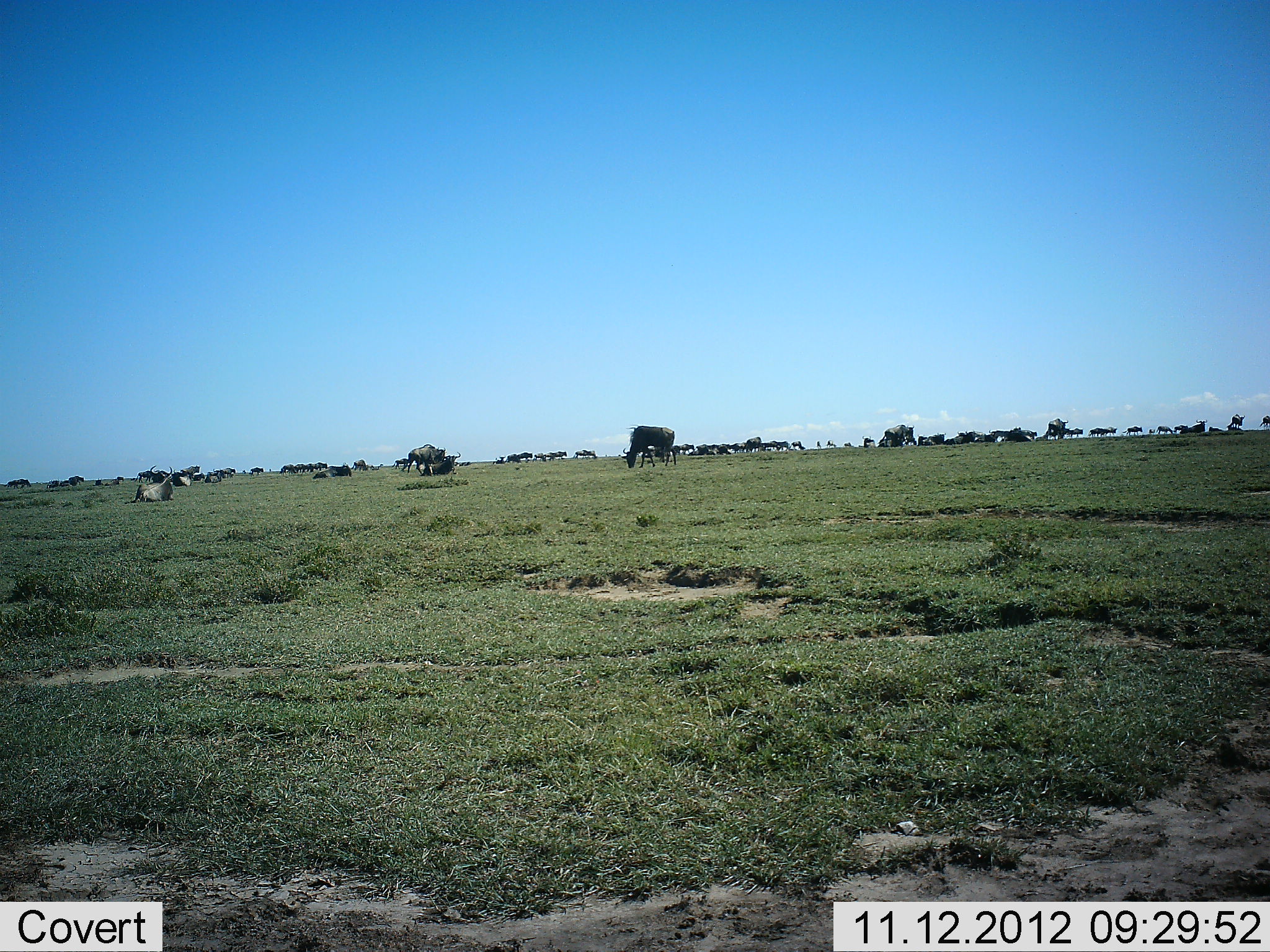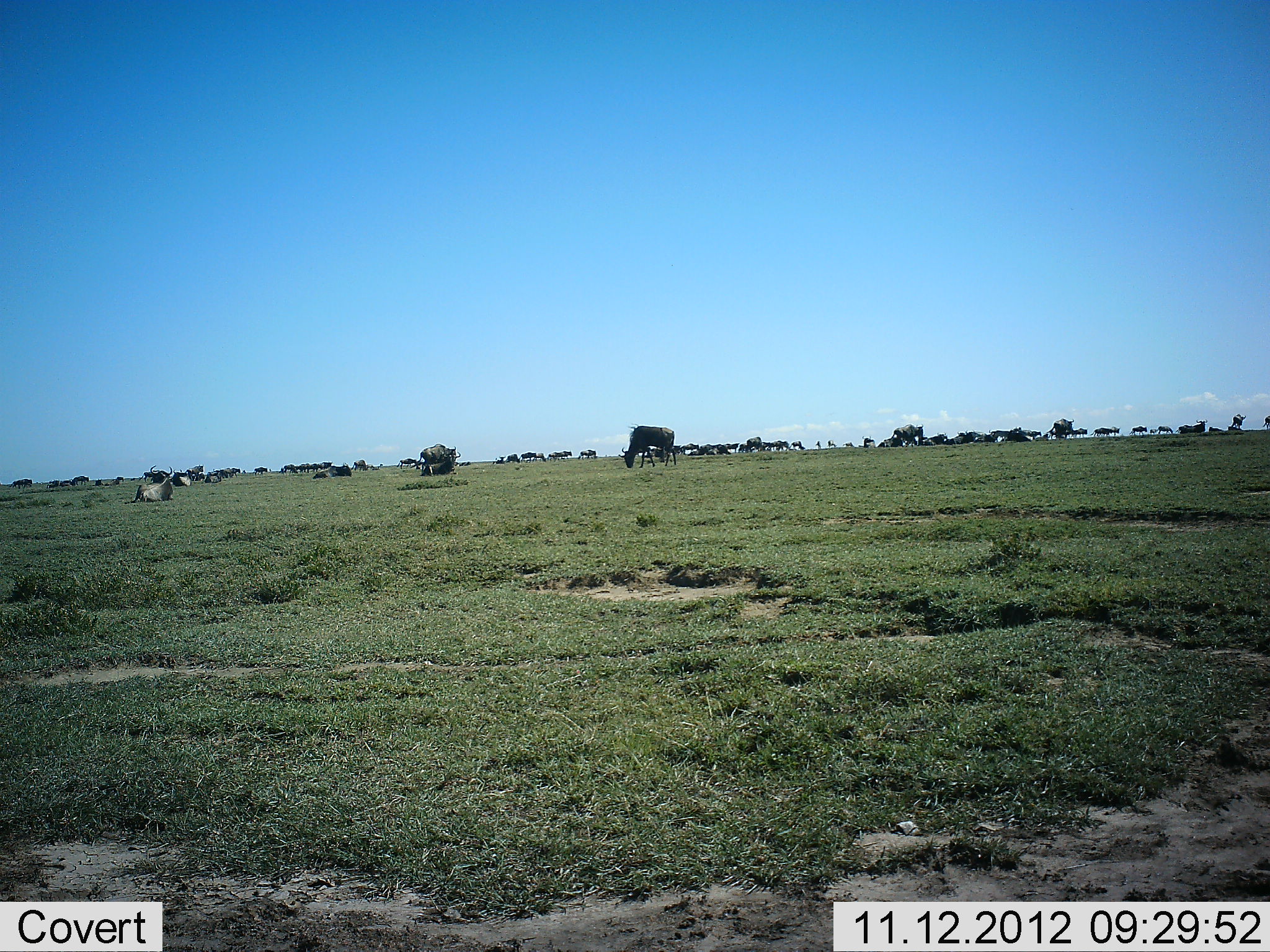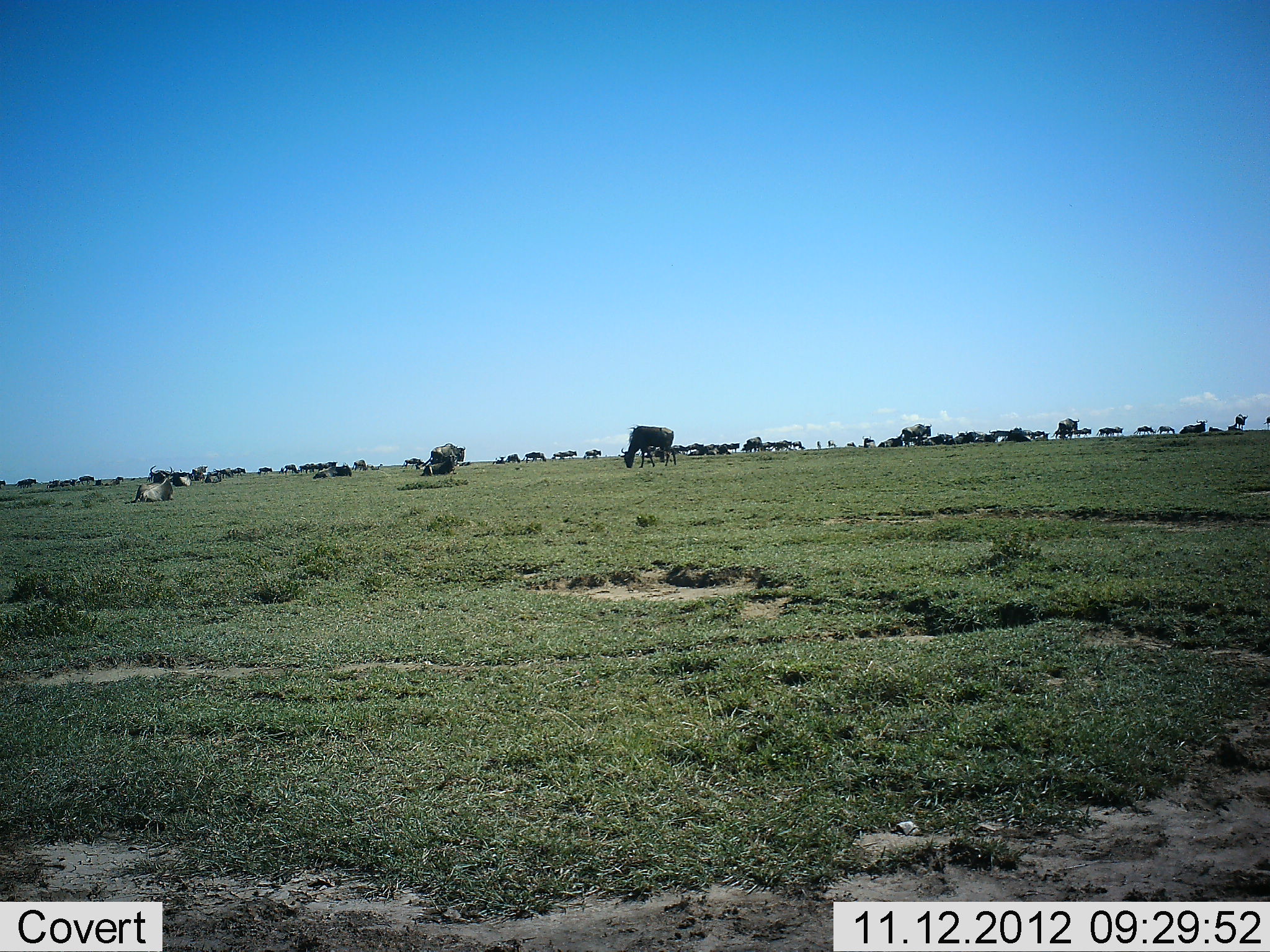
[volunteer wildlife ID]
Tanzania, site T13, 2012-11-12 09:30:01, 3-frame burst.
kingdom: Animalia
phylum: Chordata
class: Mammalia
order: Artiodactyla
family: Bovidae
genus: Connochaetes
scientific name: Connochaetes taurinus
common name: blue wildebeest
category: wildebeest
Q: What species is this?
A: Wildebeest (blue wildebeest) (Connochaetes taurinus).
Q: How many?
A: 51+.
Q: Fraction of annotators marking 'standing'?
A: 20%.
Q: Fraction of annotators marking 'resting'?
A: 20%.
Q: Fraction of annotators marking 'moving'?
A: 80%.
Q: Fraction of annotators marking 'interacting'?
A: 10%.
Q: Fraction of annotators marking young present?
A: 10%.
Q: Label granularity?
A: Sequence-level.